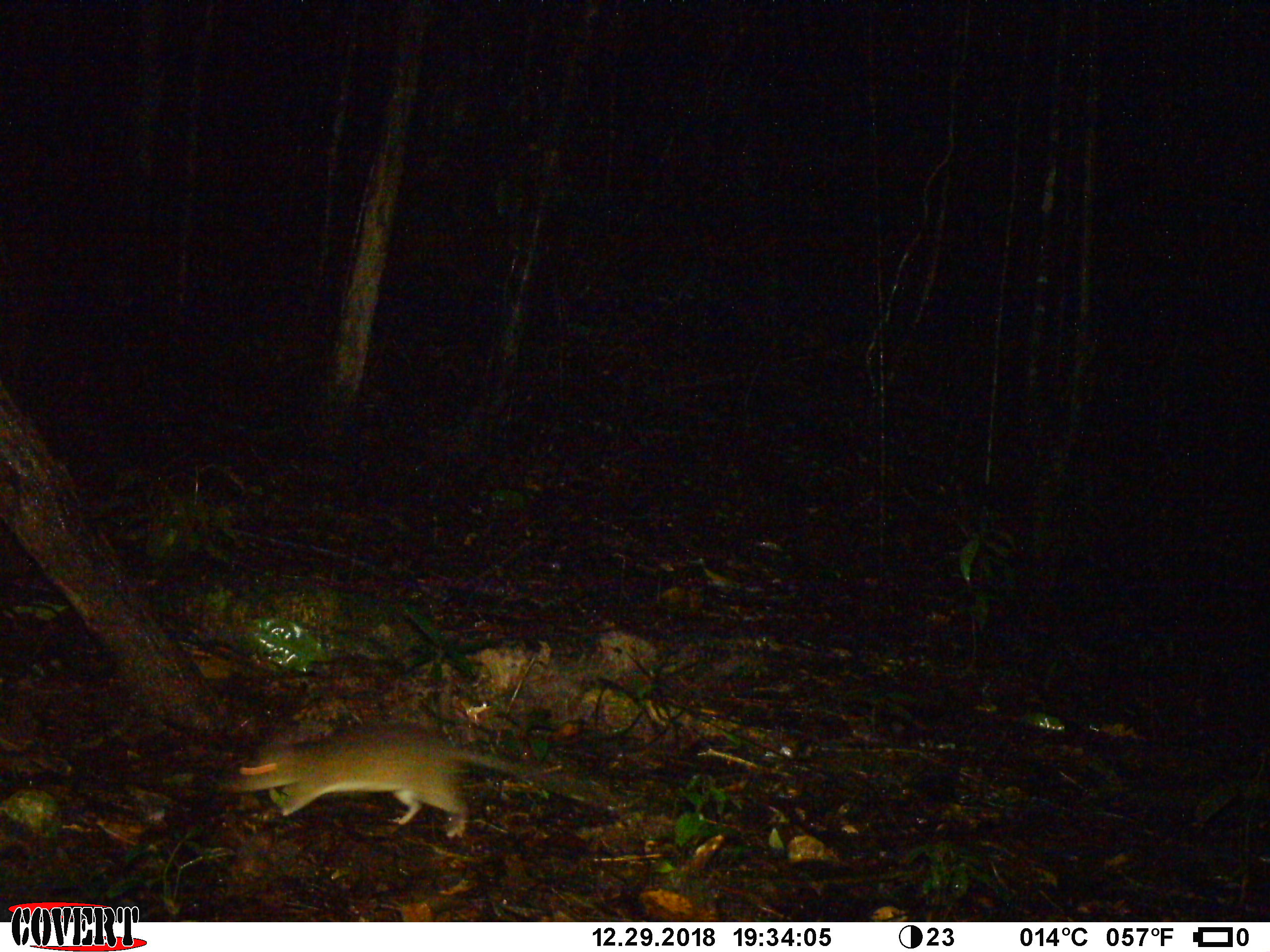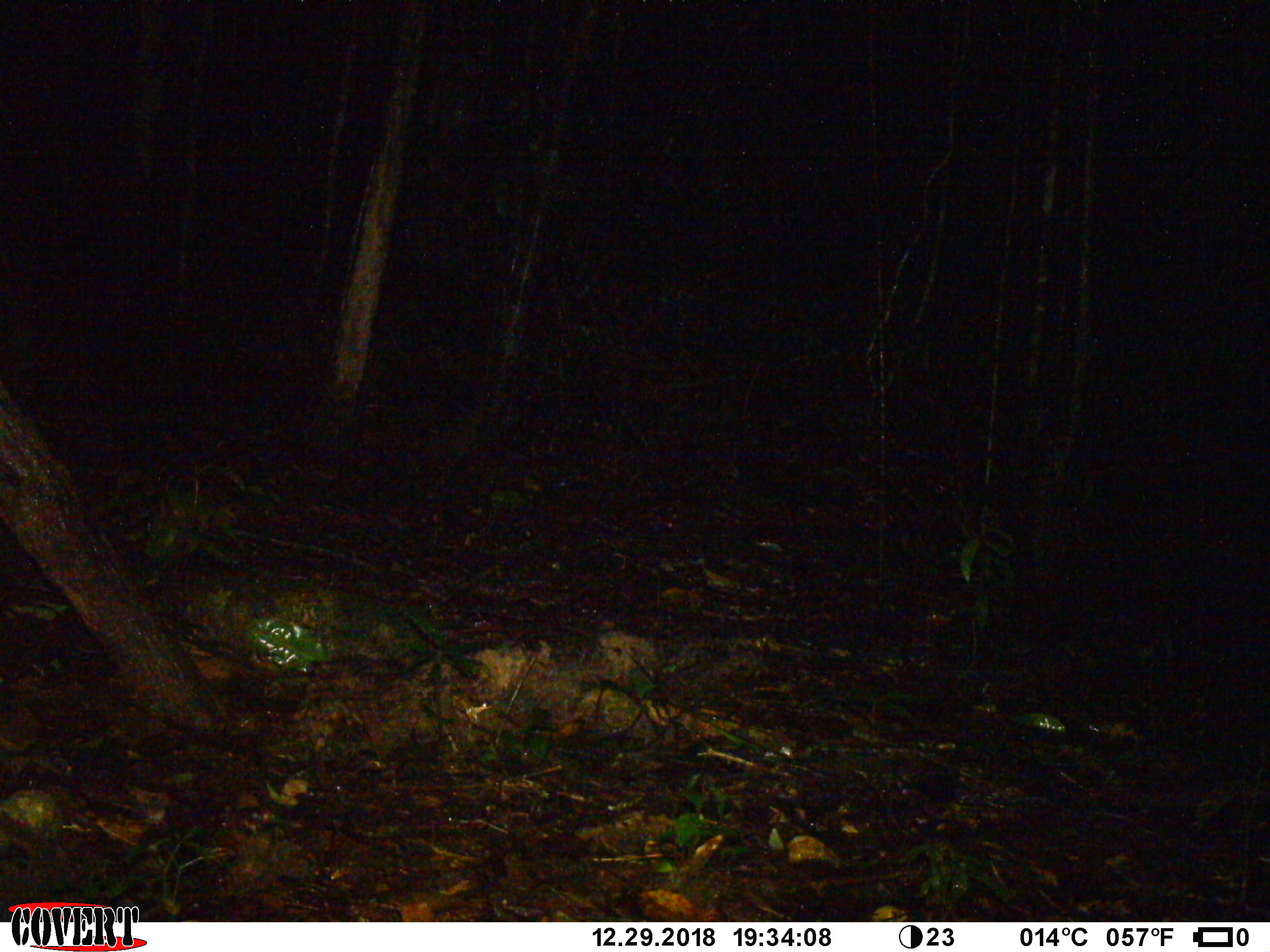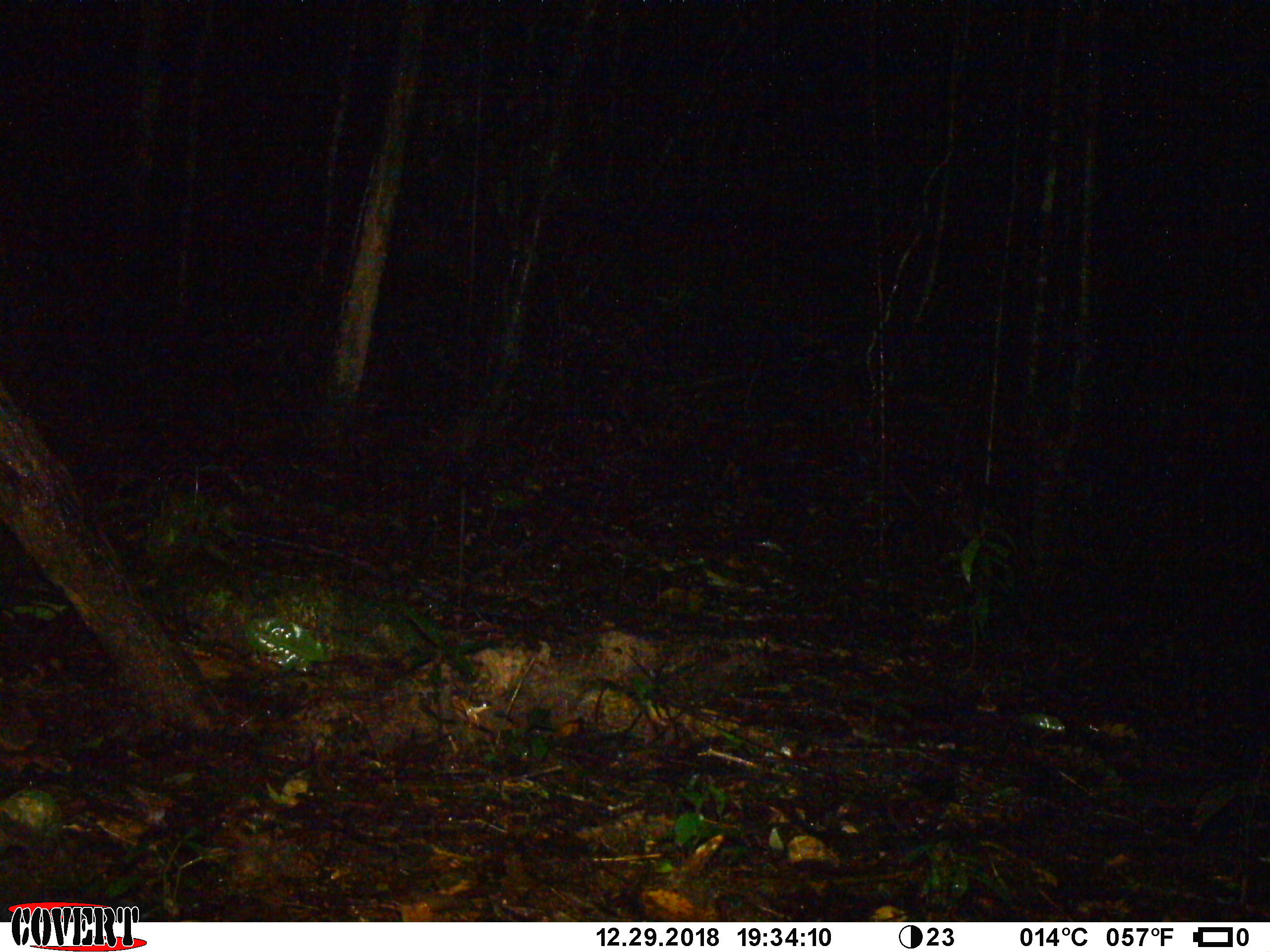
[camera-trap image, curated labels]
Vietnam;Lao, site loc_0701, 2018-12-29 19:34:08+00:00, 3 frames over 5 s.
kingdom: Animalia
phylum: Chordata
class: Mammalia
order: Rodentia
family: Muridae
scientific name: Muridae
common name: old-world mice and rats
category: unidentified murid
Unidentified murid (old-world mice and rats) (Muridae). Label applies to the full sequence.